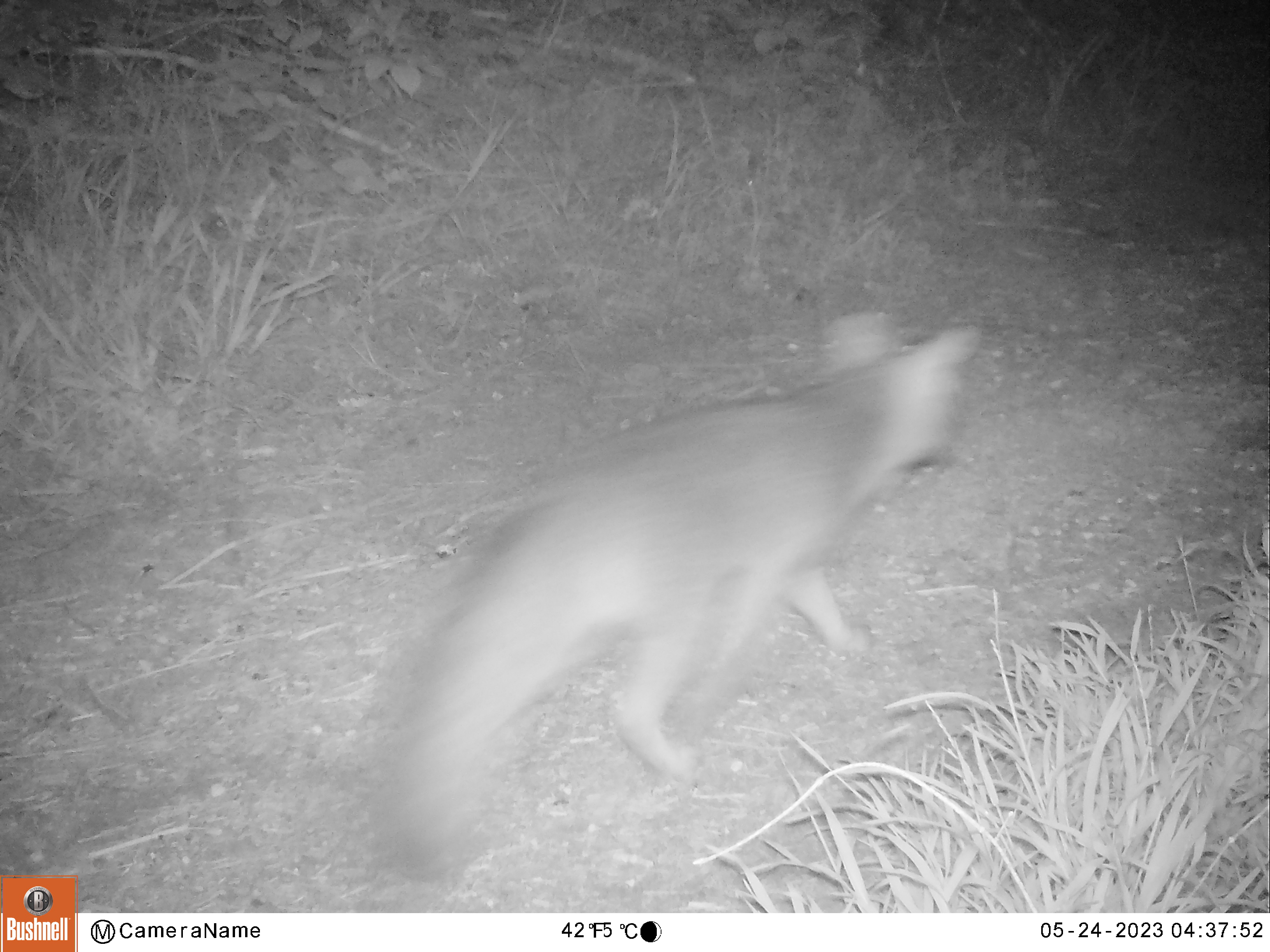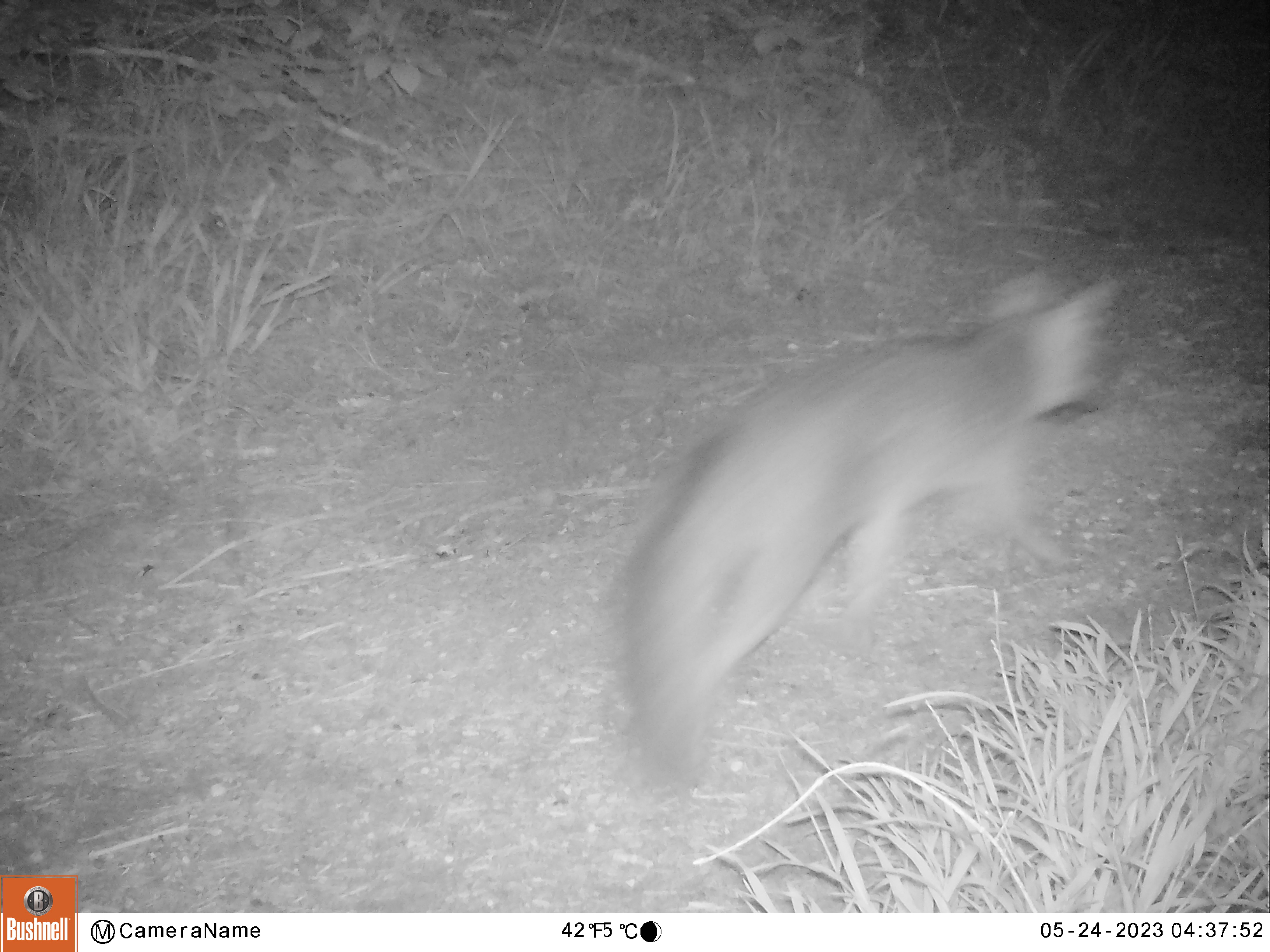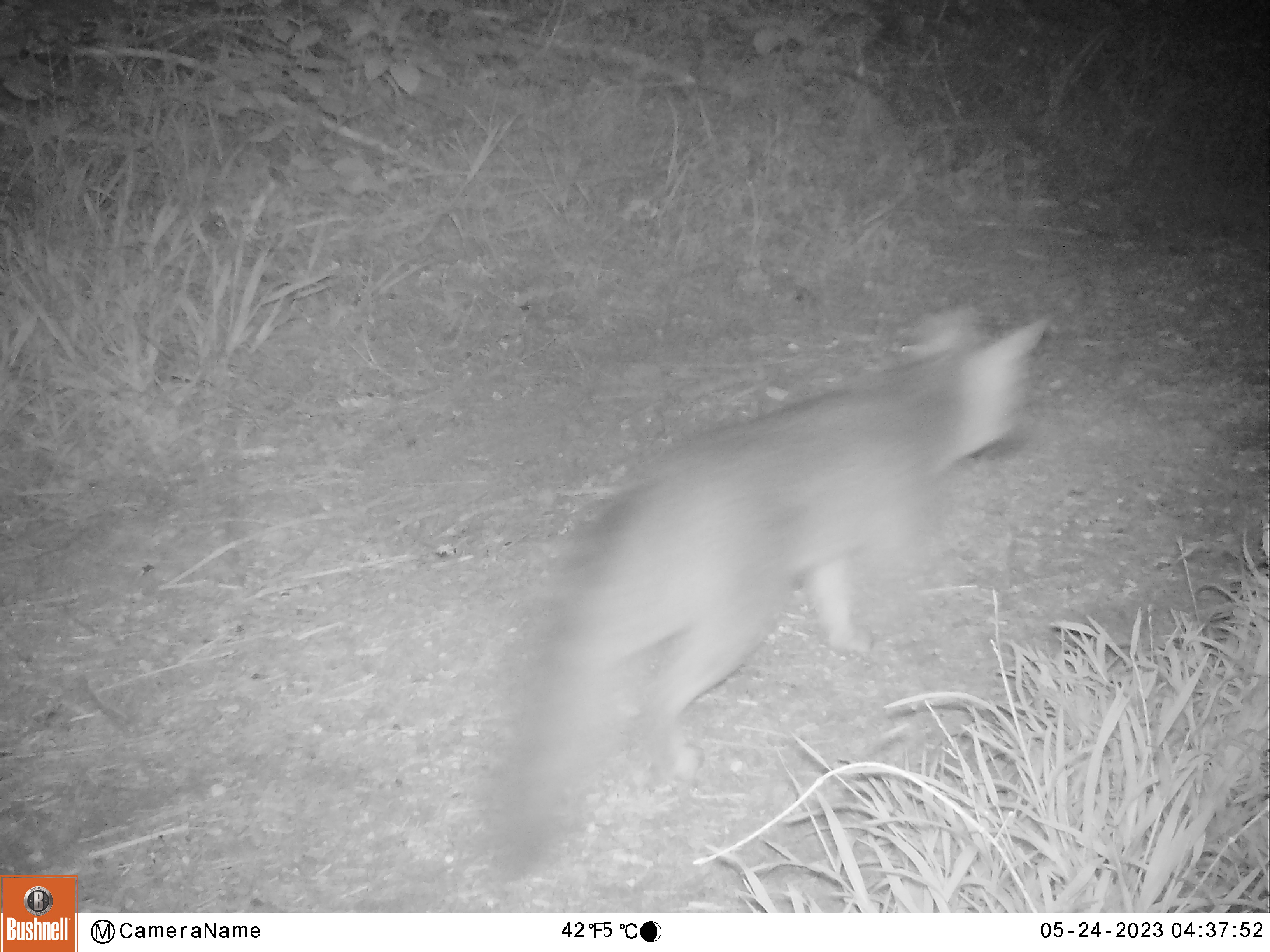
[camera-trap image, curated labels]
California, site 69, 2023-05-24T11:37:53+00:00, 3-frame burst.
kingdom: Animalia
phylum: Chordata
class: Mammalia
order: Carnivora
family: Canidae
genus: Urocyon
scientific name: Urocyon cinereoargenteus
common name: gray fox